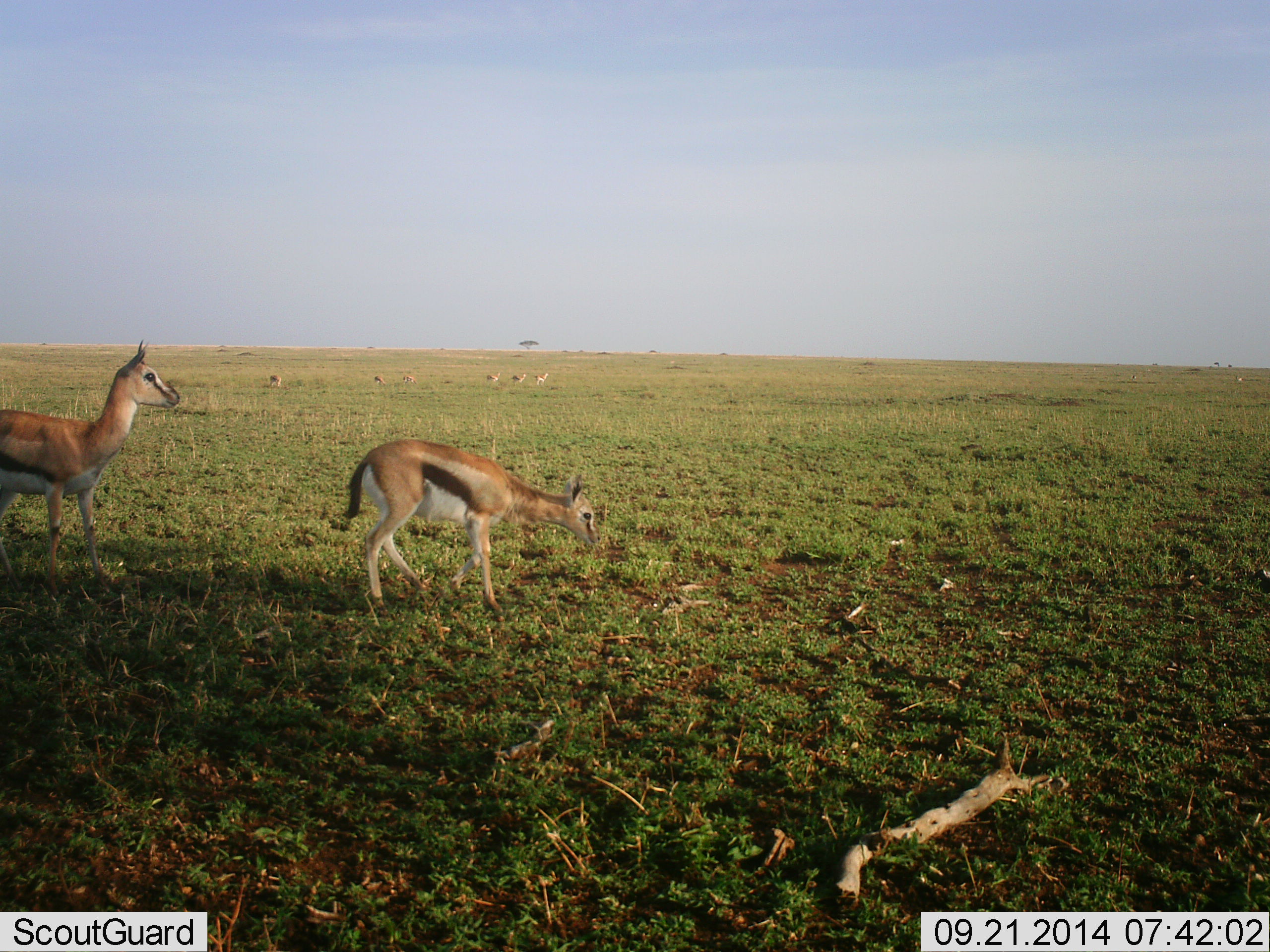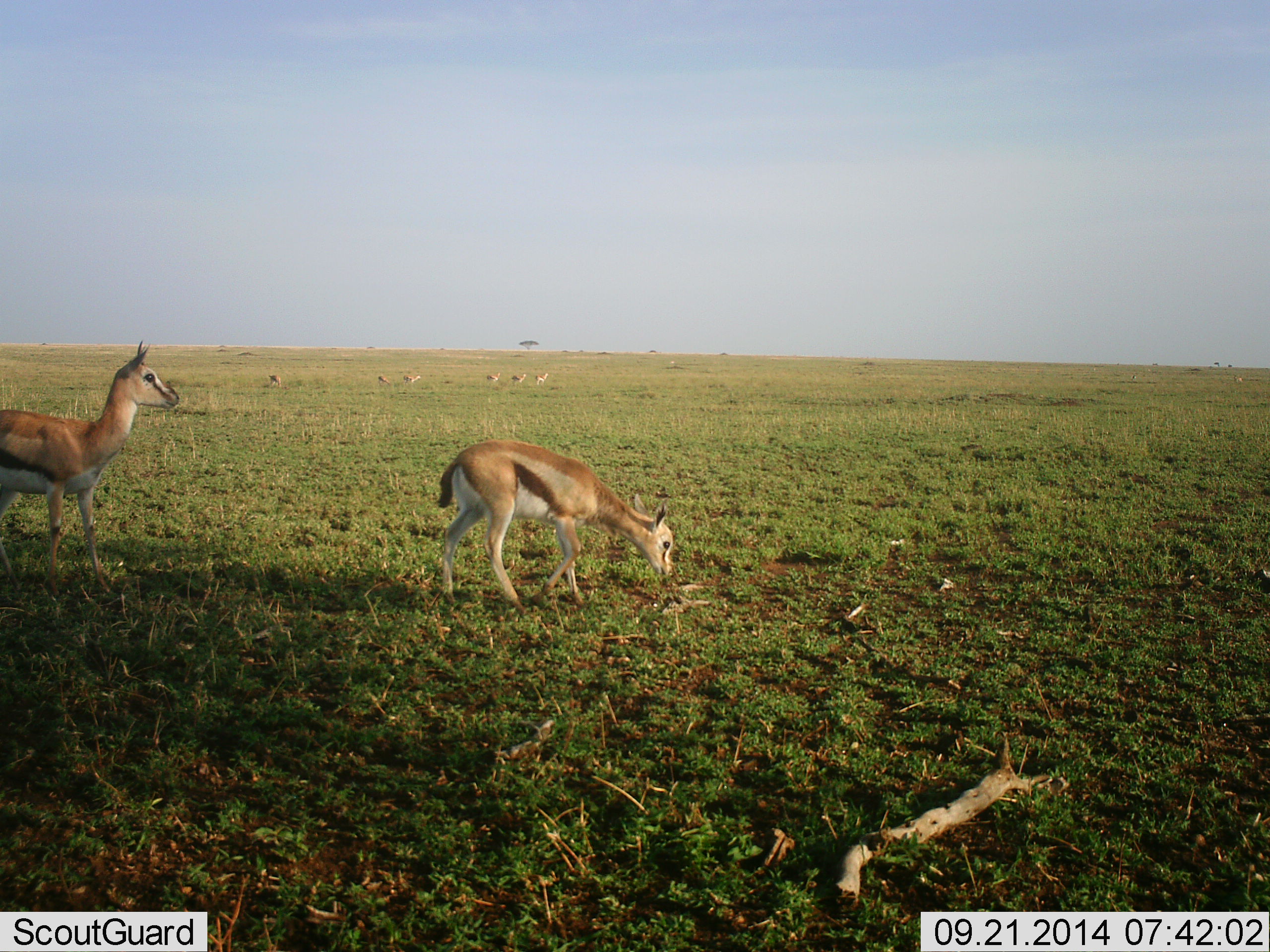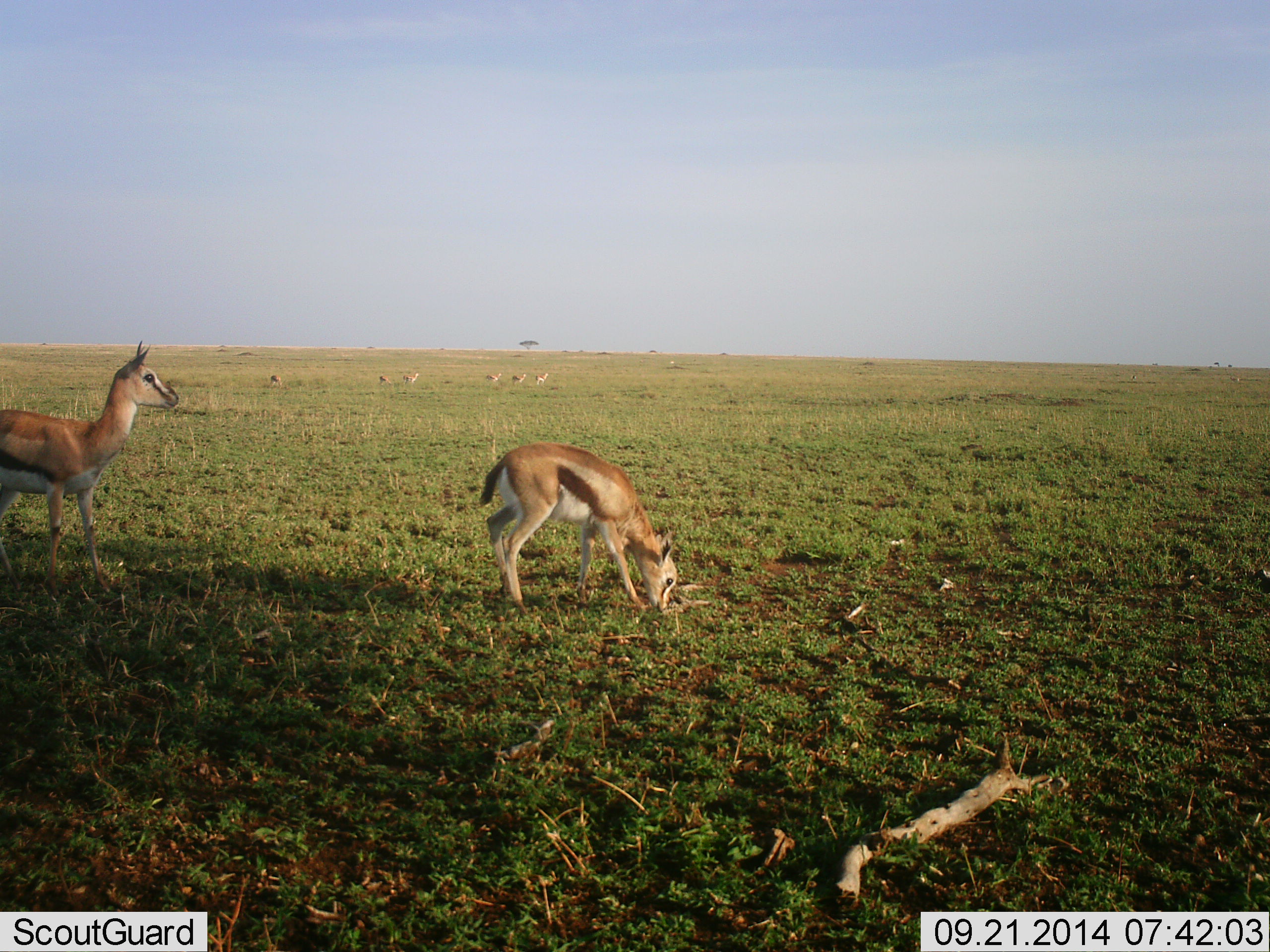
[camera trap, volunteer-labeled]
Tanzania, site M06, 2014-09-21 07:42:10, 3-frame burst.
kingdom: Animalia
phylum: Chordata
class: Mammalia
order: Artiodactyla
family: Bovidae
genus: Eudorcas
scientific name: Eudorcas thomsonii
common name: thomson's gazelle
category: gazellethomsons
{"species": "gazellethomsons (thomson's gazelle) (Eudorcas thomsonii)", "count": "8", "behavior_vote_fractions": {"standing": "90%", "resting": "0%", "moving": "40%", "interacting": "0%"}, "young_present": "50%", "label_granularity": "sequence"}